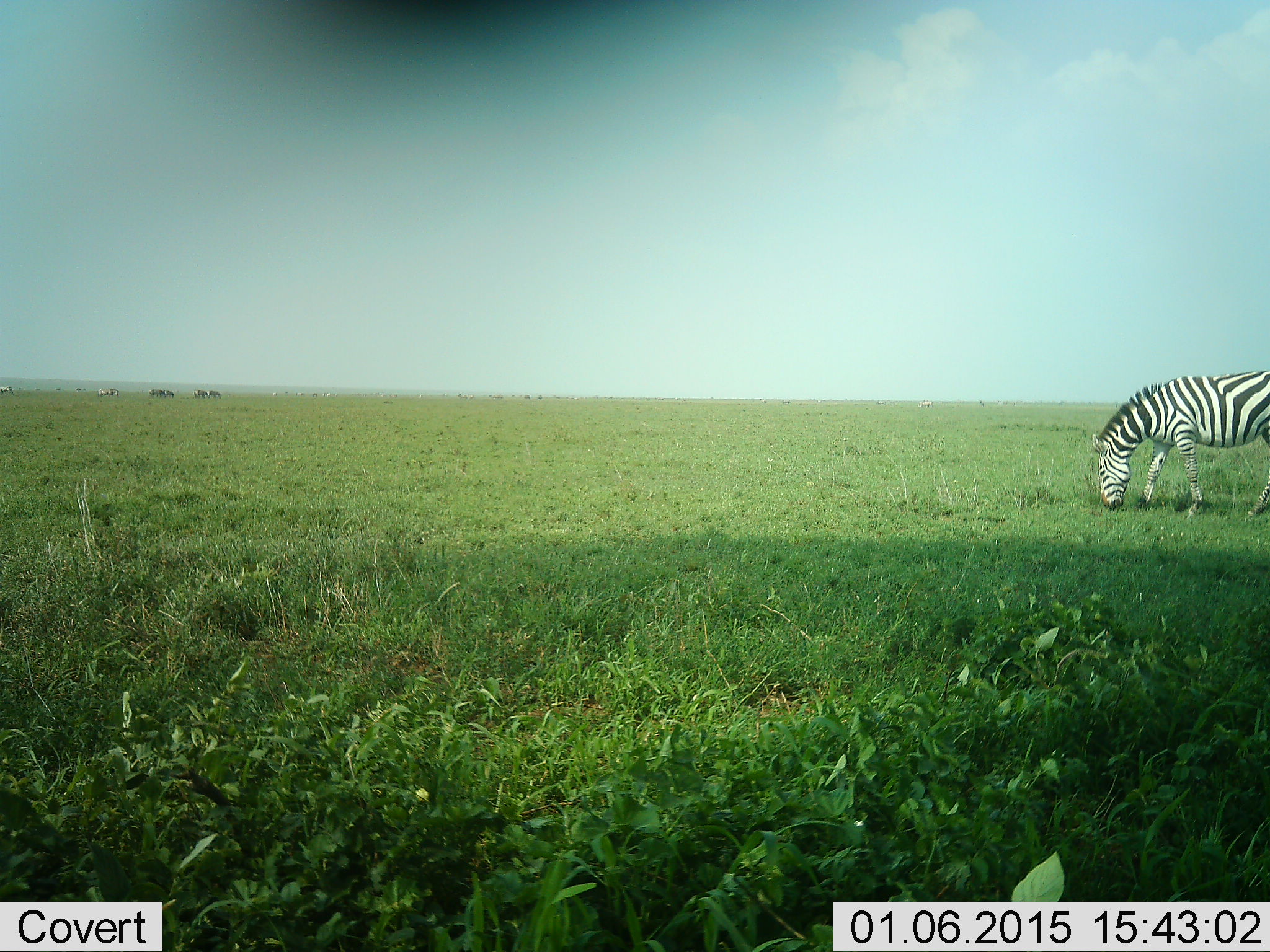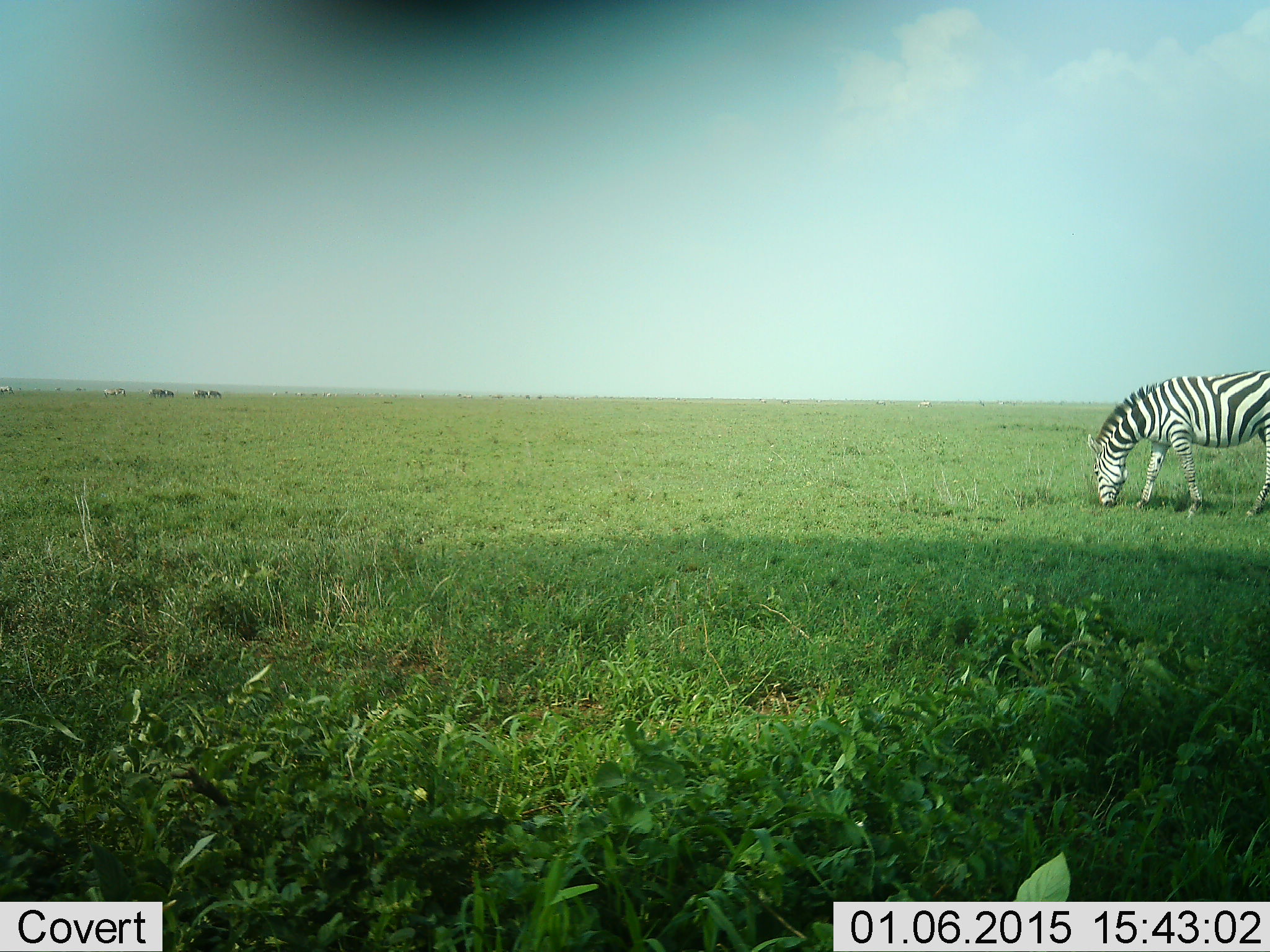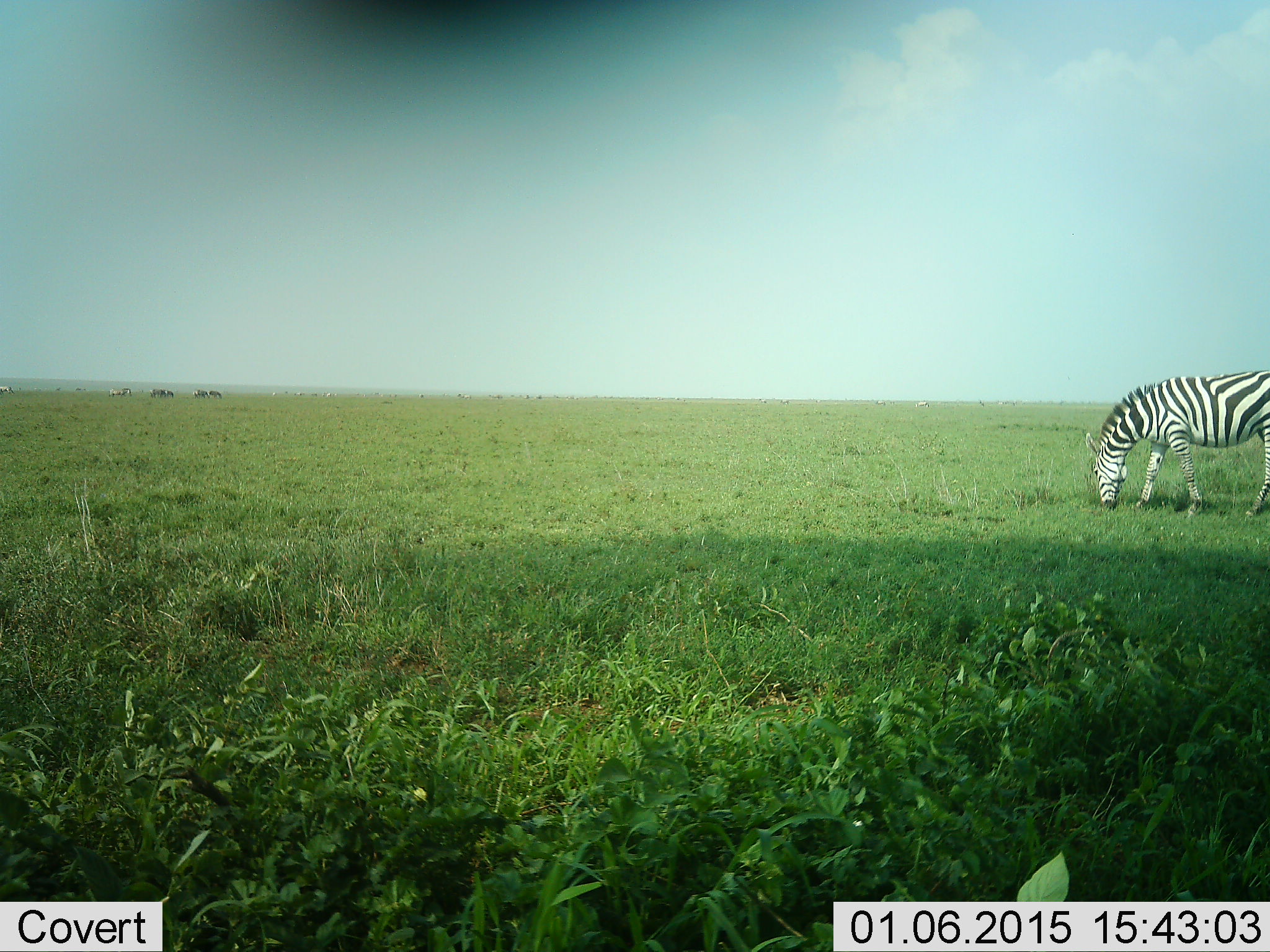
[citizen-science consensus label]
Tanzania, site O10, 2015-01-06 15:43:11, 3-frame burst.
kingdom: Animalia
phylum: Chordata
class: Mammalia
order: Perissodactyla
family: Equidae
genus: Equus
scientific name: Equus quagga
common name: plains zebra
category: zebra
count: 1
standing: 36%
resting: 0%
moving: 27%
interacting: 0%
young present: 0%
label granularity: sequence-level